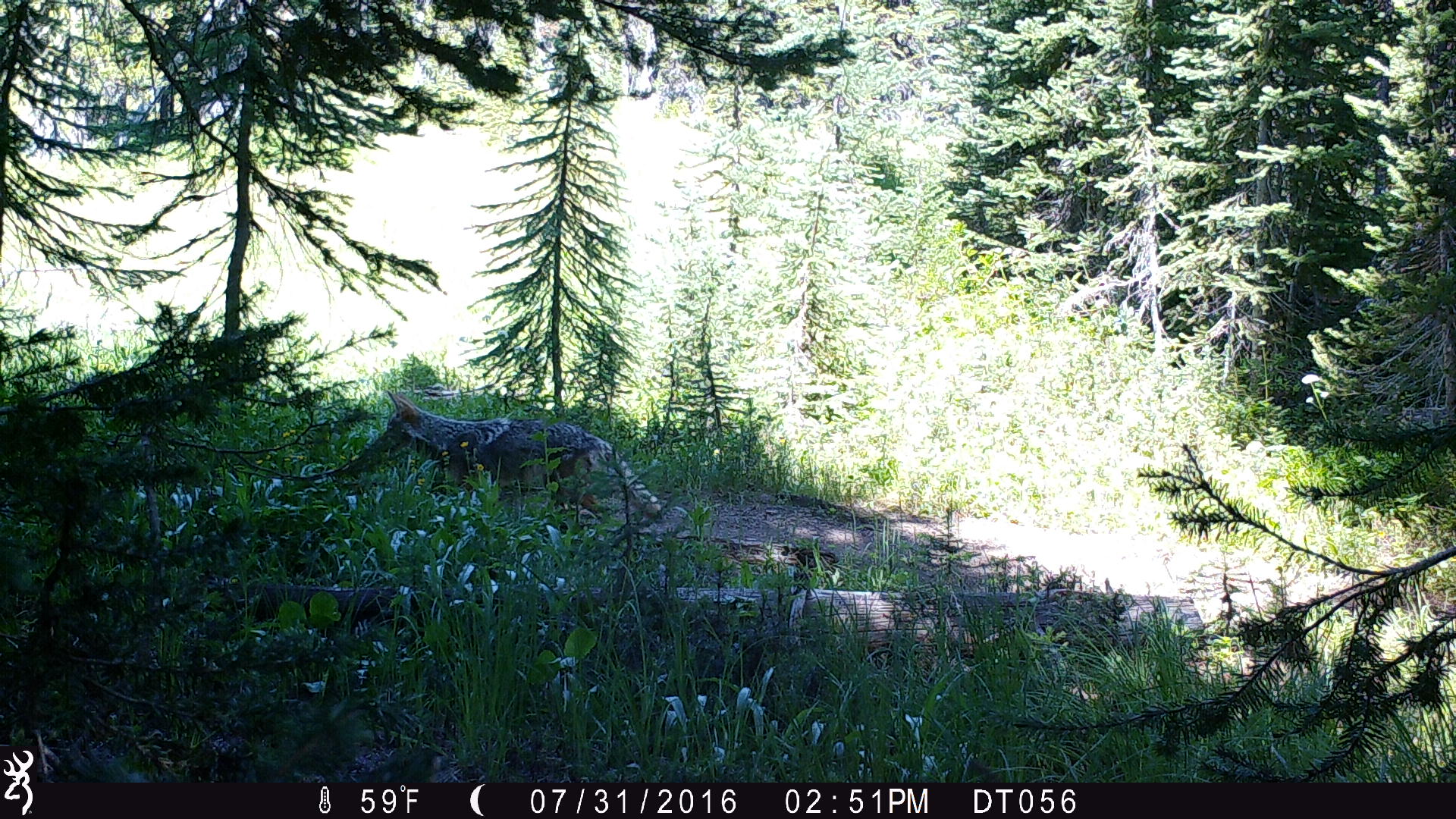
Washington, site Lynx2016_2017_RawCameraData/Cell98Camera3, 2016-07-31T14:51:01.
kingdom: Animalia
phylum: Chordata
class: Mammalia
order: Carnivora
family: Canidae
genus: Canis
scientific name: Canis latrans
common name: coyote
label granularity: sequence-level